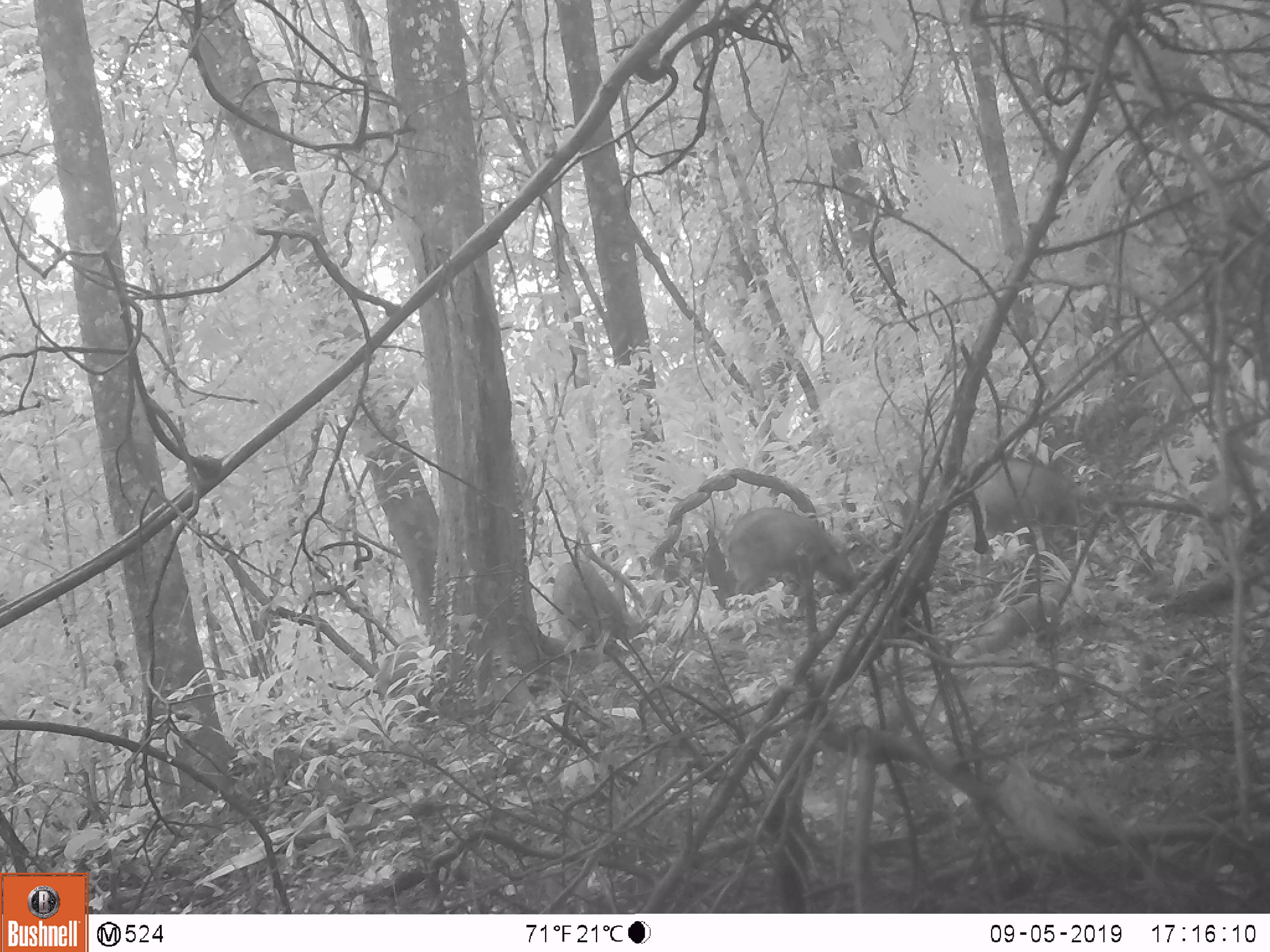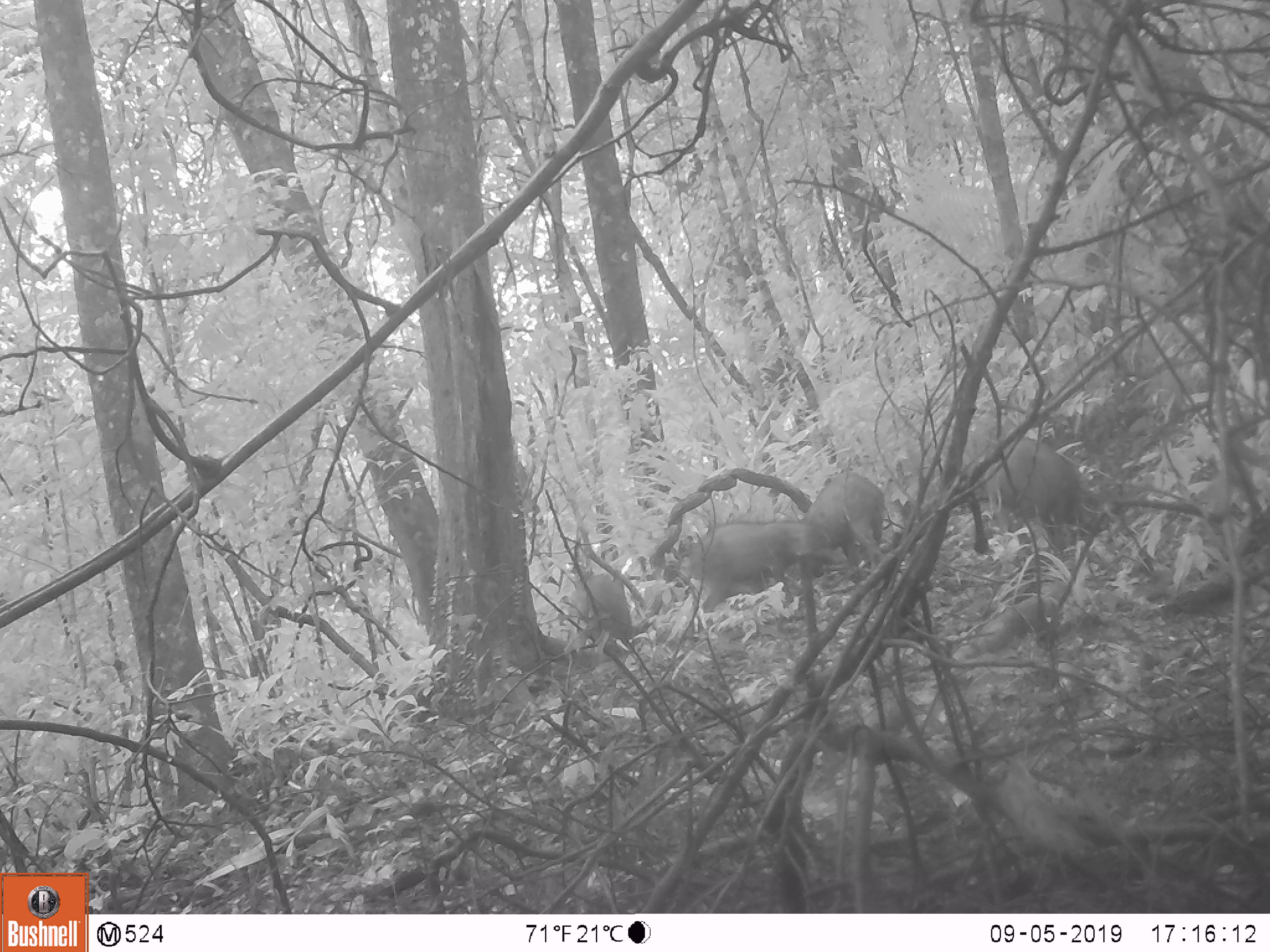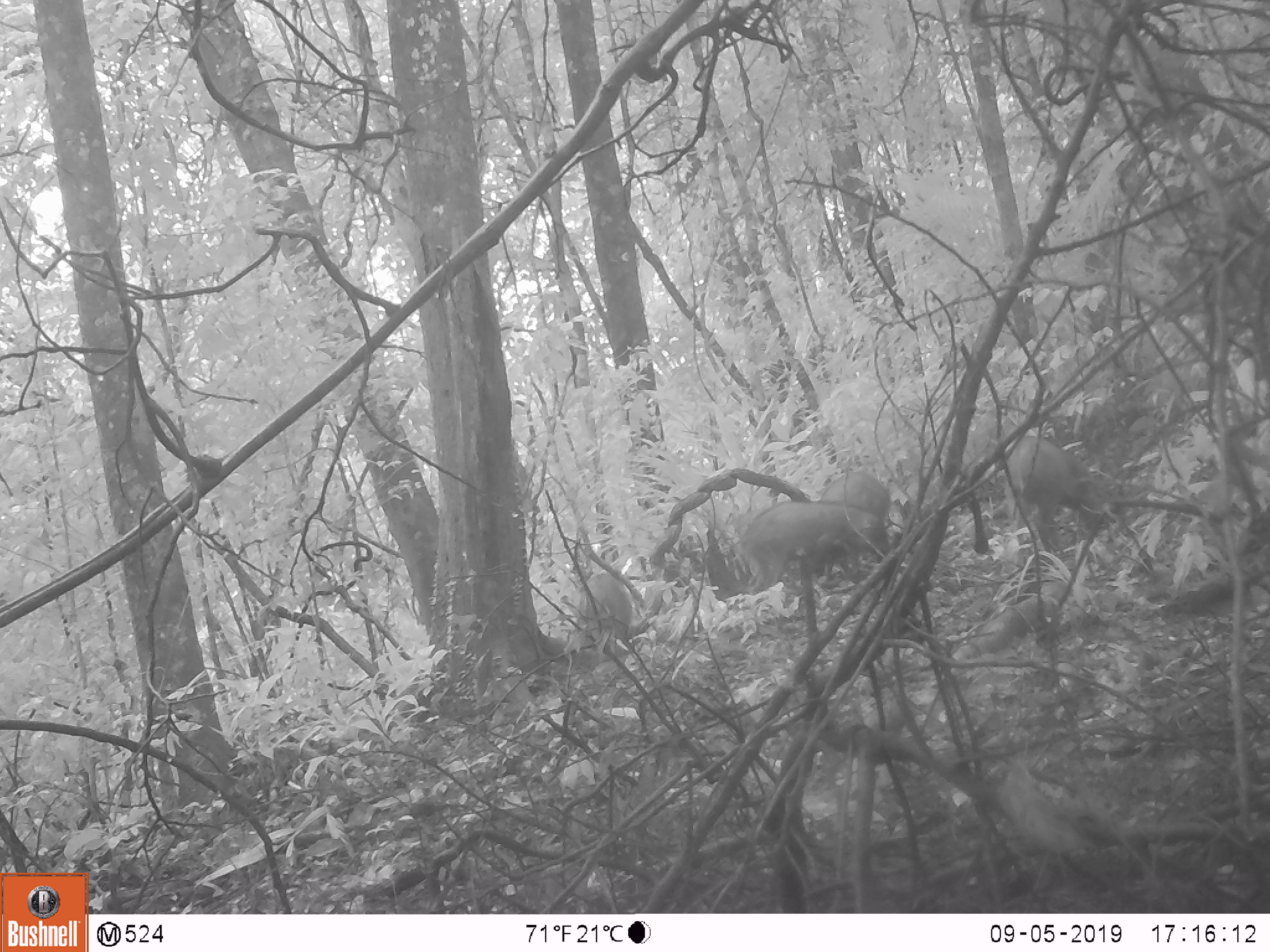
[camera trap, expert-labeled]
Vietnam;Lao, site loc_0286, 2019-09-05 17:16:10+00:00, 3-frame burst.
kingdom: Animalia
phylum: Chordata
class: Mammalia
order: Artiodactyla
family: Suidae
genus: Sus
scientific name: Sus scrofa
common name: eurasian wild pig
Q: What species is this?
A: Eurasian wild pig (Sus scrofa).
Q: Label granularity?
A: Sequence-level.